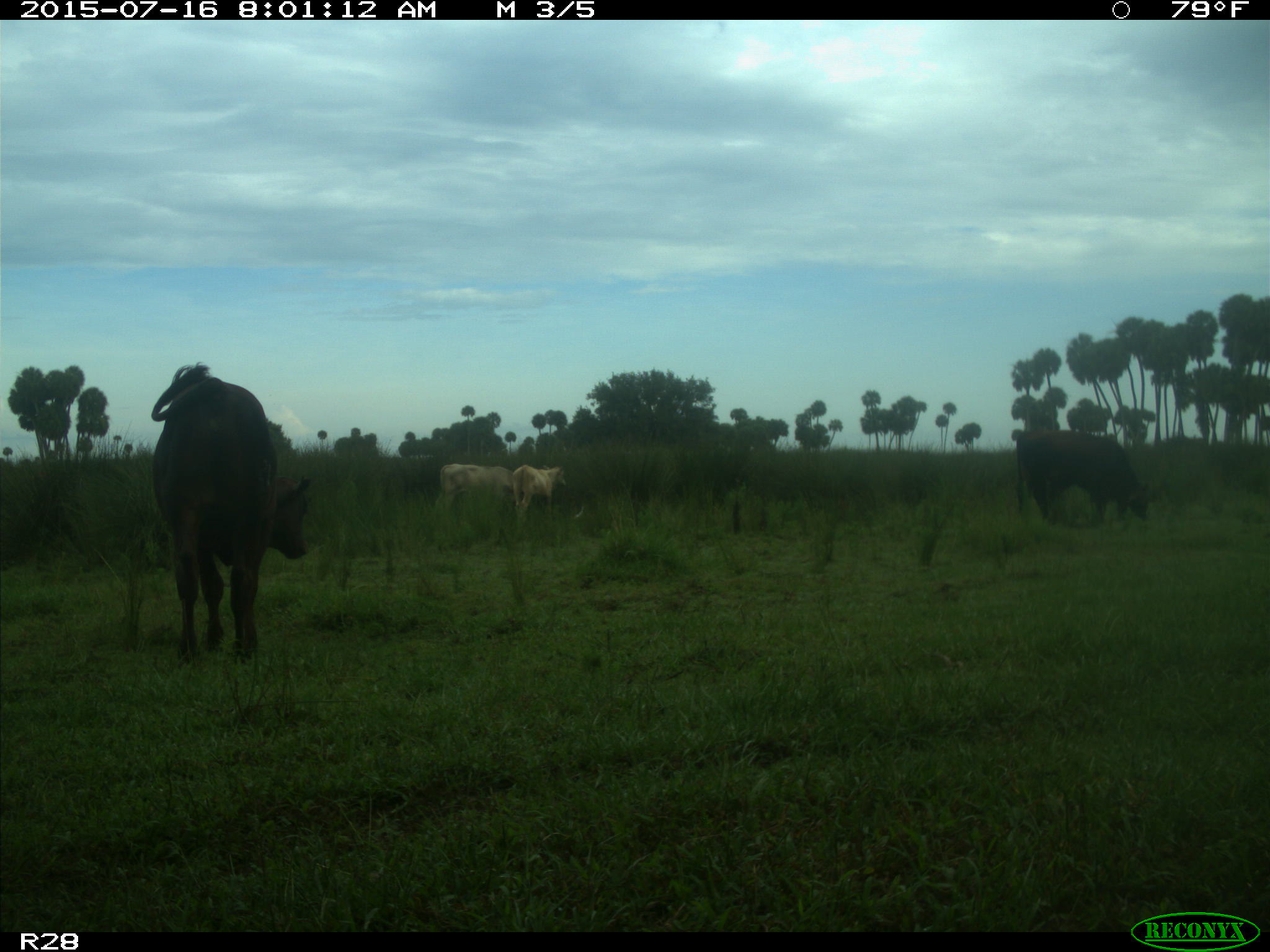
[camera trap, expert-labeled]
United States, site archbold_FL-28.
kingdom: Animalia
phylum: Chordata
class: Mammalia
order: Artiodactyla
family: Bovidae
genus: Bos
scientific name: Bos taurus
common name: domestic cow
Bos taurus (domestic cow).